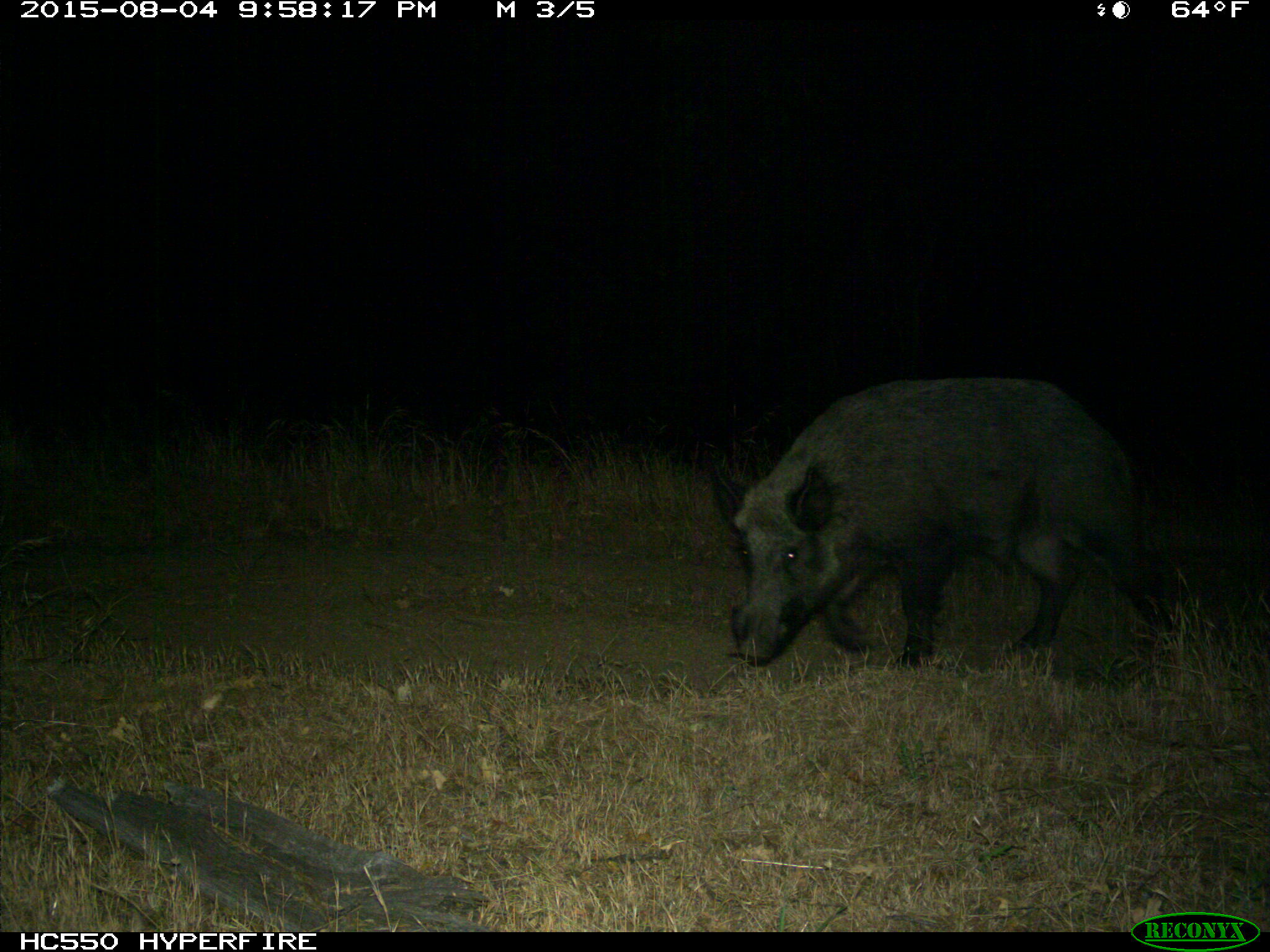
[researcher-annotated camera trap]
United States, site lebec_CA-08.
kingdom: Animalia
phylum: Chordata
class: Mammalia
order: Artiodactyla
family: Suidae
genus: Sus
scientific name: Sus scrofa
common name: wild boar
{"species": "Sus scrofa (wild boar)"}